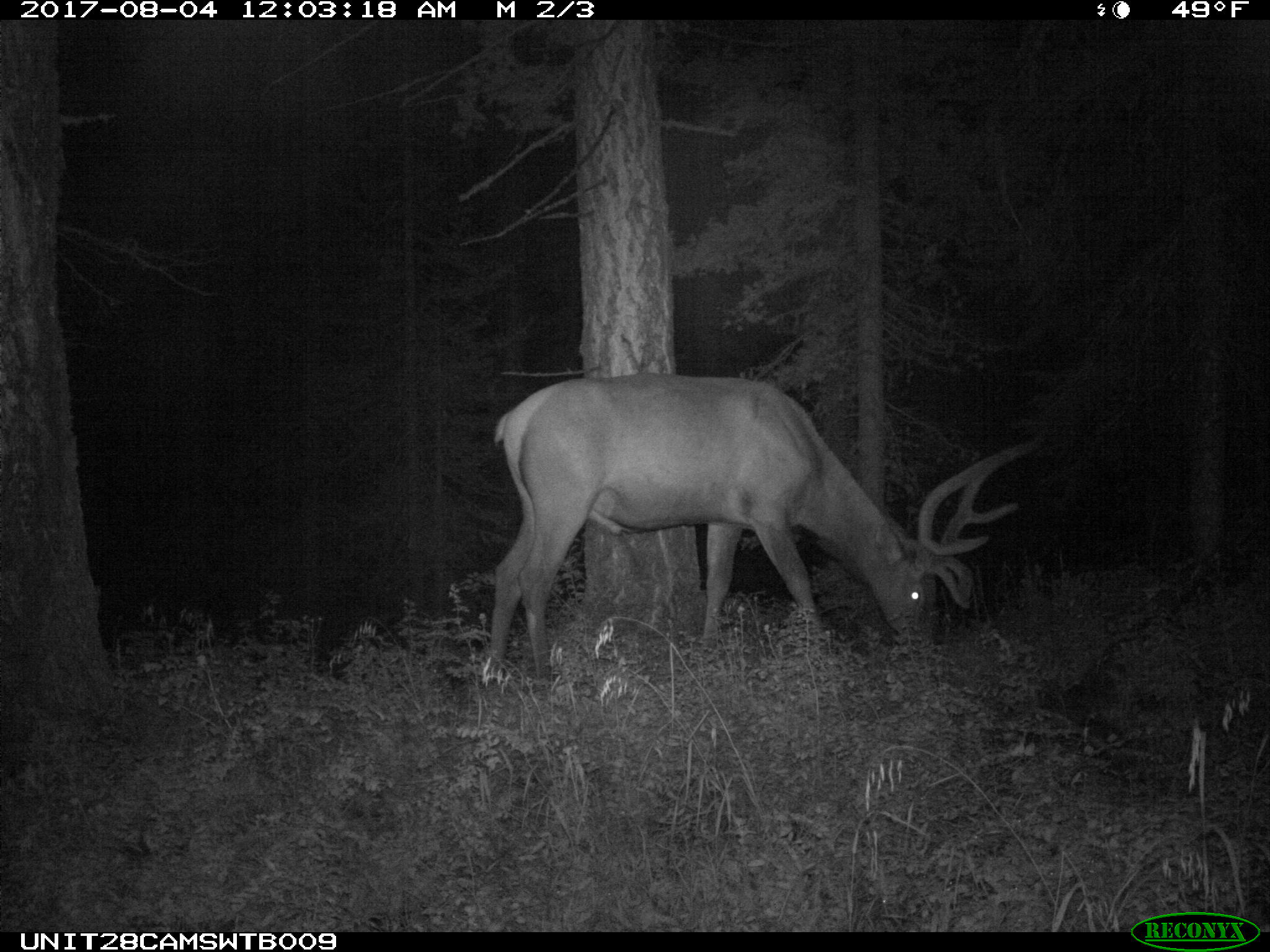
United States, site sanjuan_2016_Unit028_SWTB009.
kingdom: Animalia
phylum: Chordata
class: Mammalia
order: Artiodactyla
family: Cervidae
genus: Cervus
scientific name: Cervus elaphus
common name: red deer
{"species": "Cervus elaphus (red deer)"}